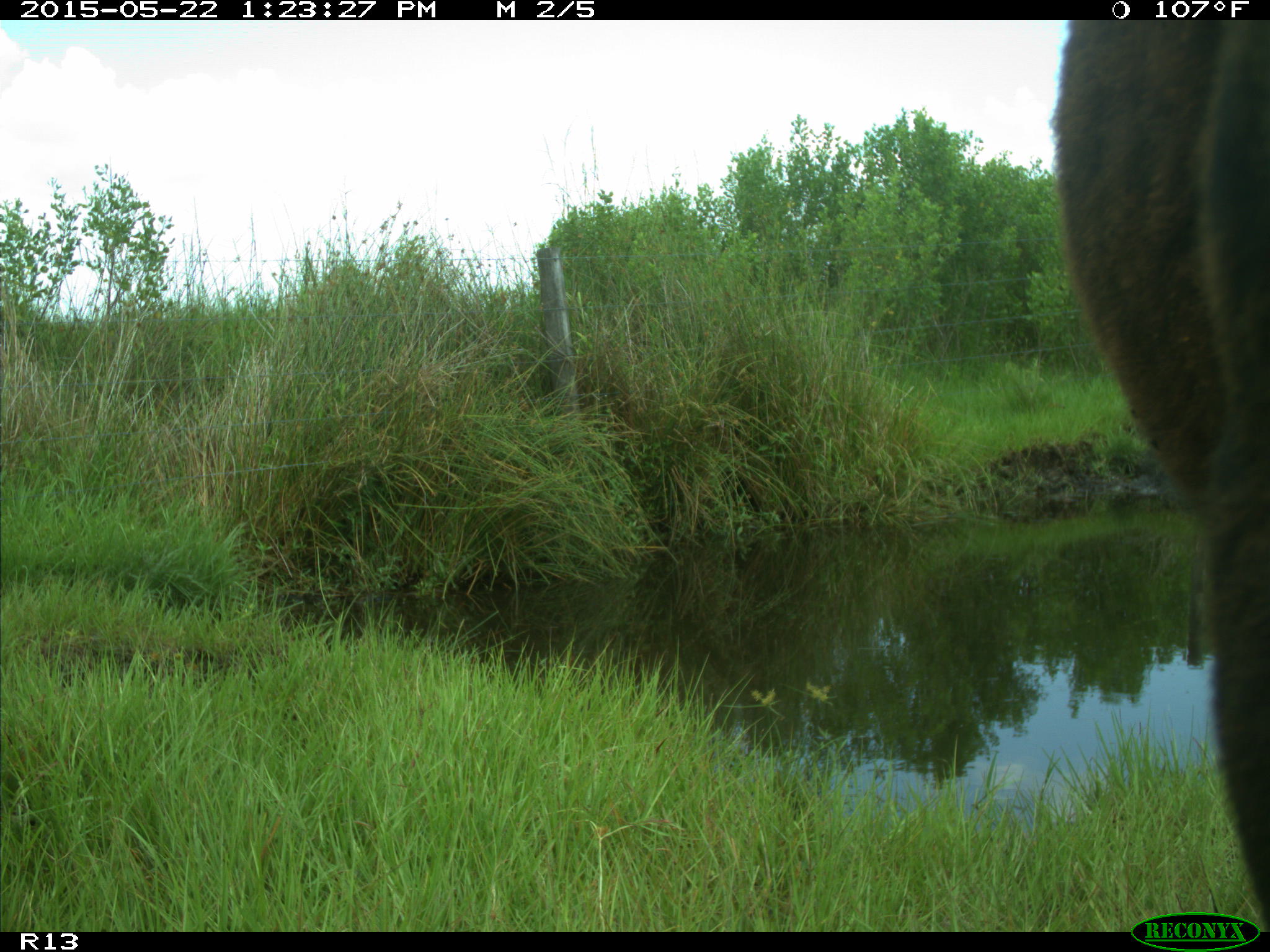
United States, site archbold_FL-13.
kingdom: Animalia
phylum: Chordata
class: Mammalia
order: Artiodactyla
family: Bovidae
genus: Bos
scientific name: Bos taurus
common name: domestic cow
Bos taurus (domestic cow).